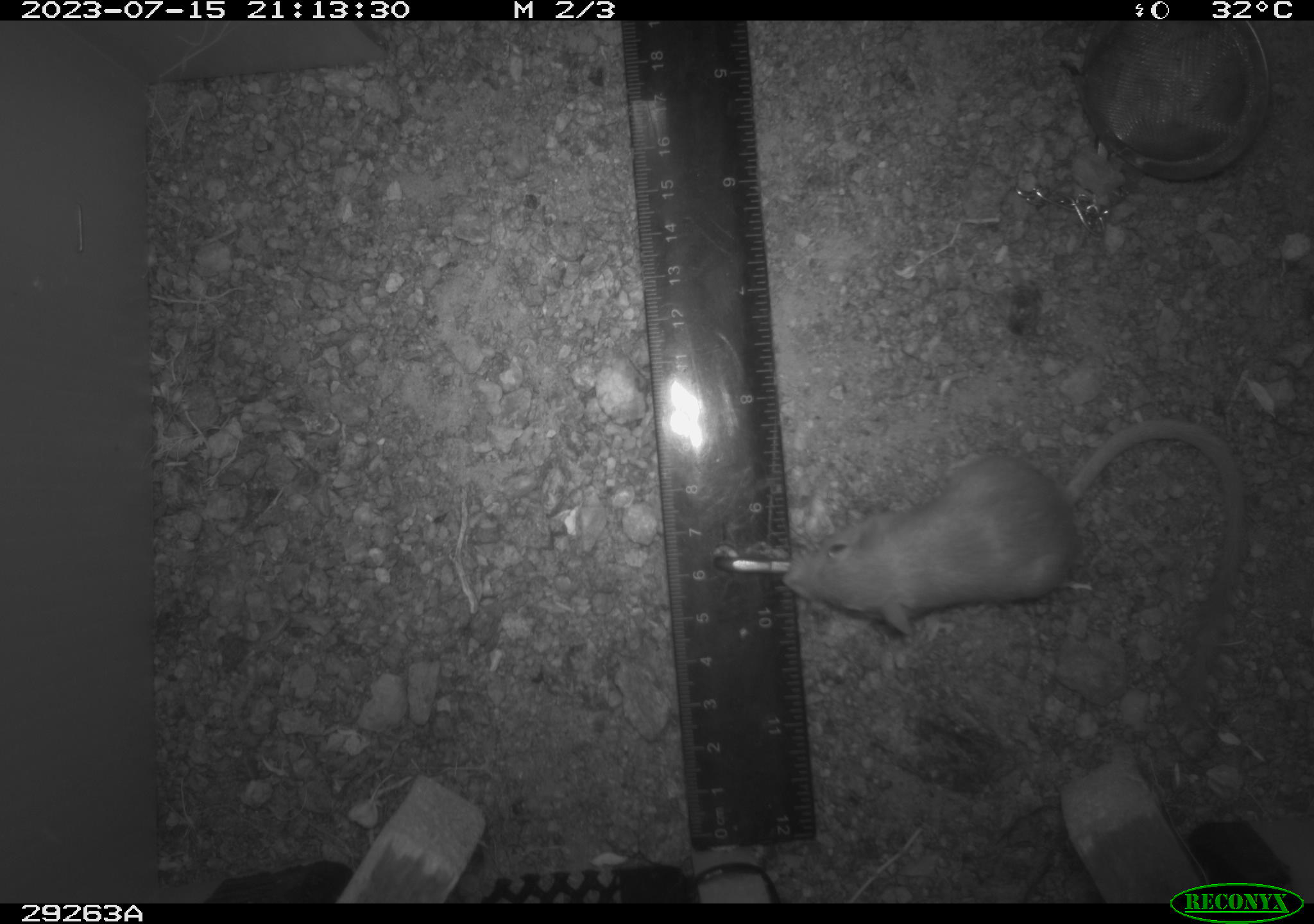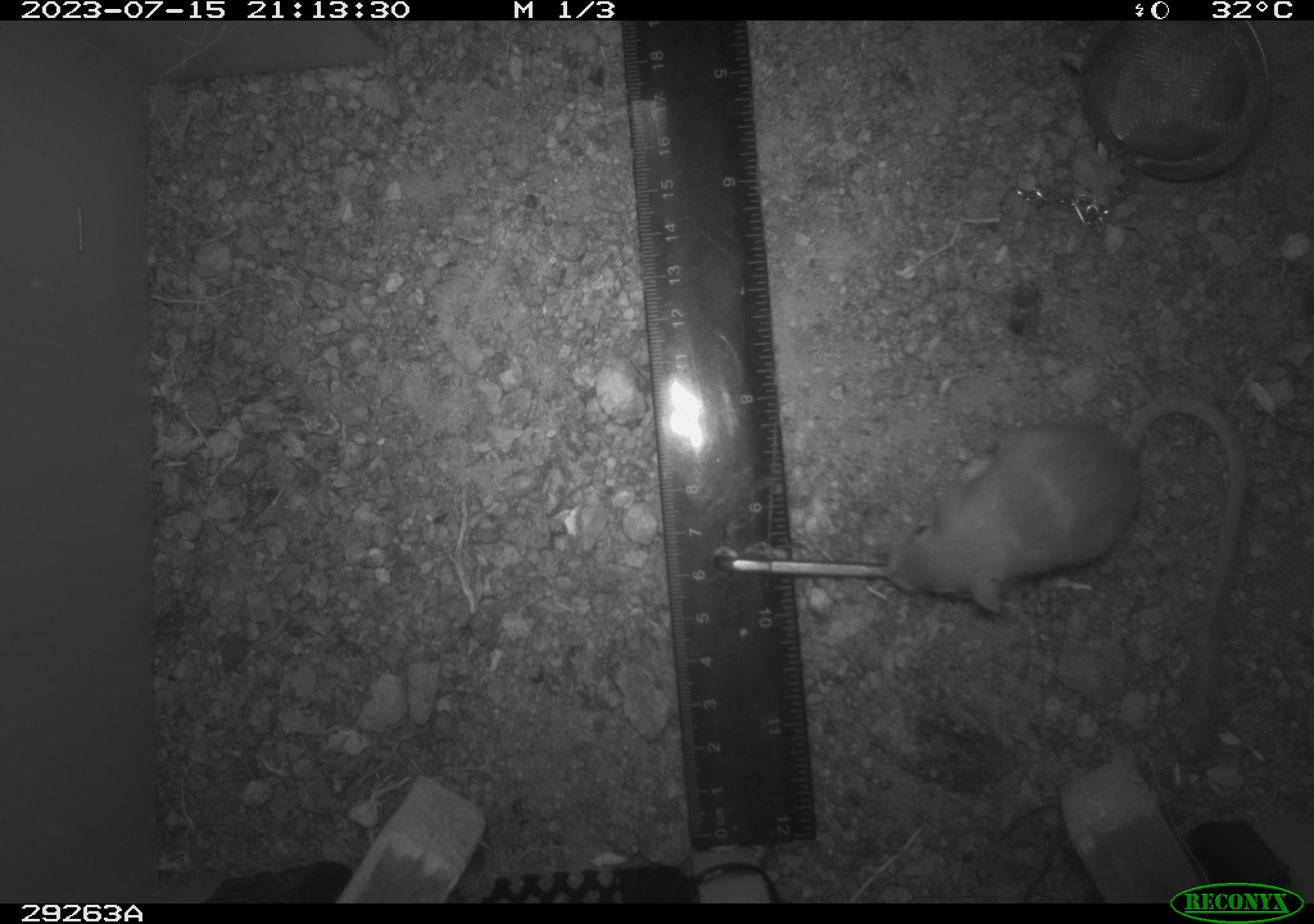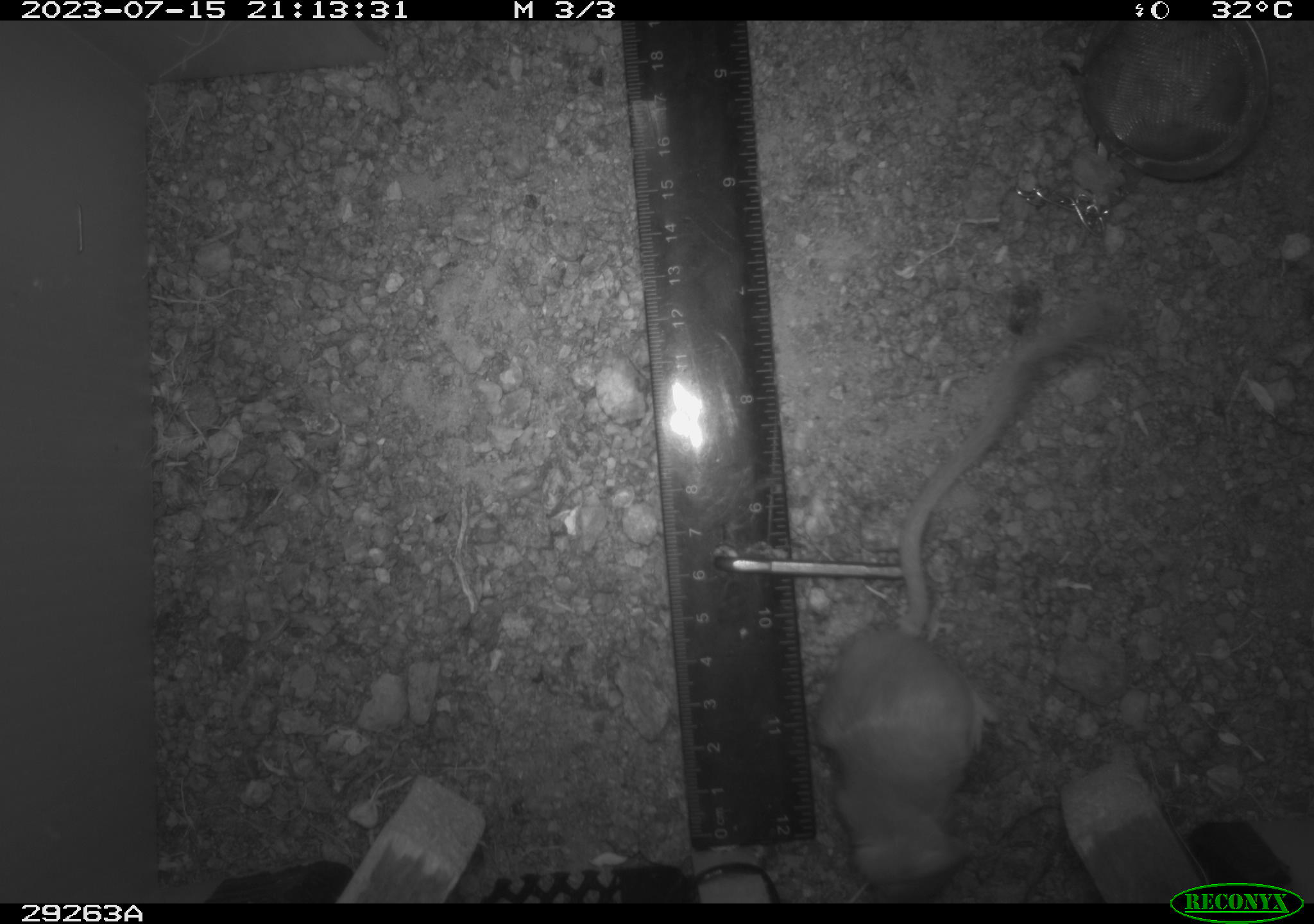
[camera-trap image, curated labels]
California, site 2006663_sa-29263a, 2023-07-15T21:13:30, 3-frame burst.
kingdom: Animalia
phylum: Chordata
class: Mammalia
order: Rodentia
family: Heteromyidae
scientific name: Heteromyidae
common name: kangaroo rats and pocket mice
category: heteromyidae family